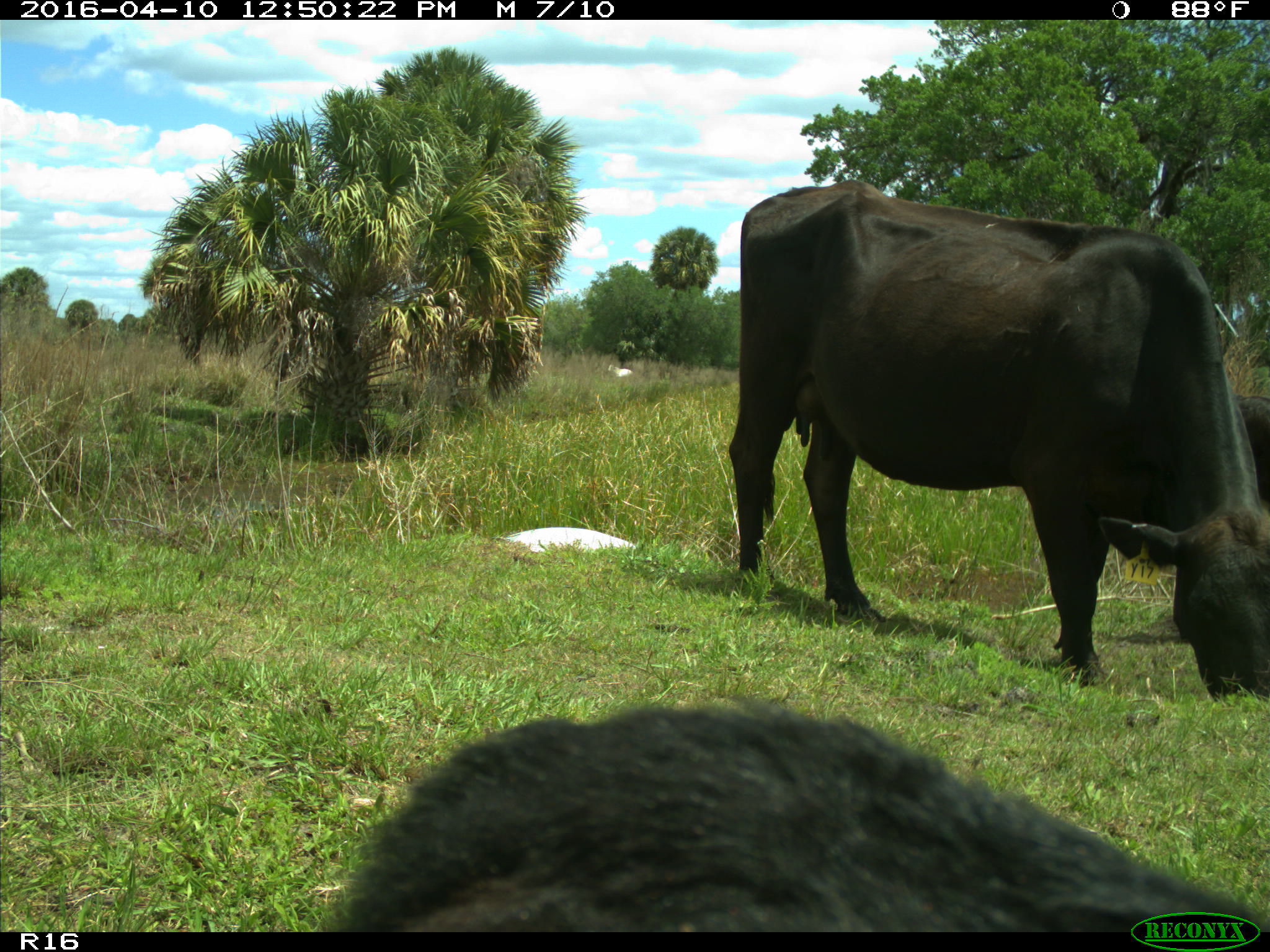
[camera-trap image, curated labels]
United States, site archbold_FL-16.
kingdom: Animalia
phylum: Chordata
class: Mammalia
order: Artiodactyla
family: Bovidae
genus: Bos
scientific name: Bos taurus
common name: domestic cow